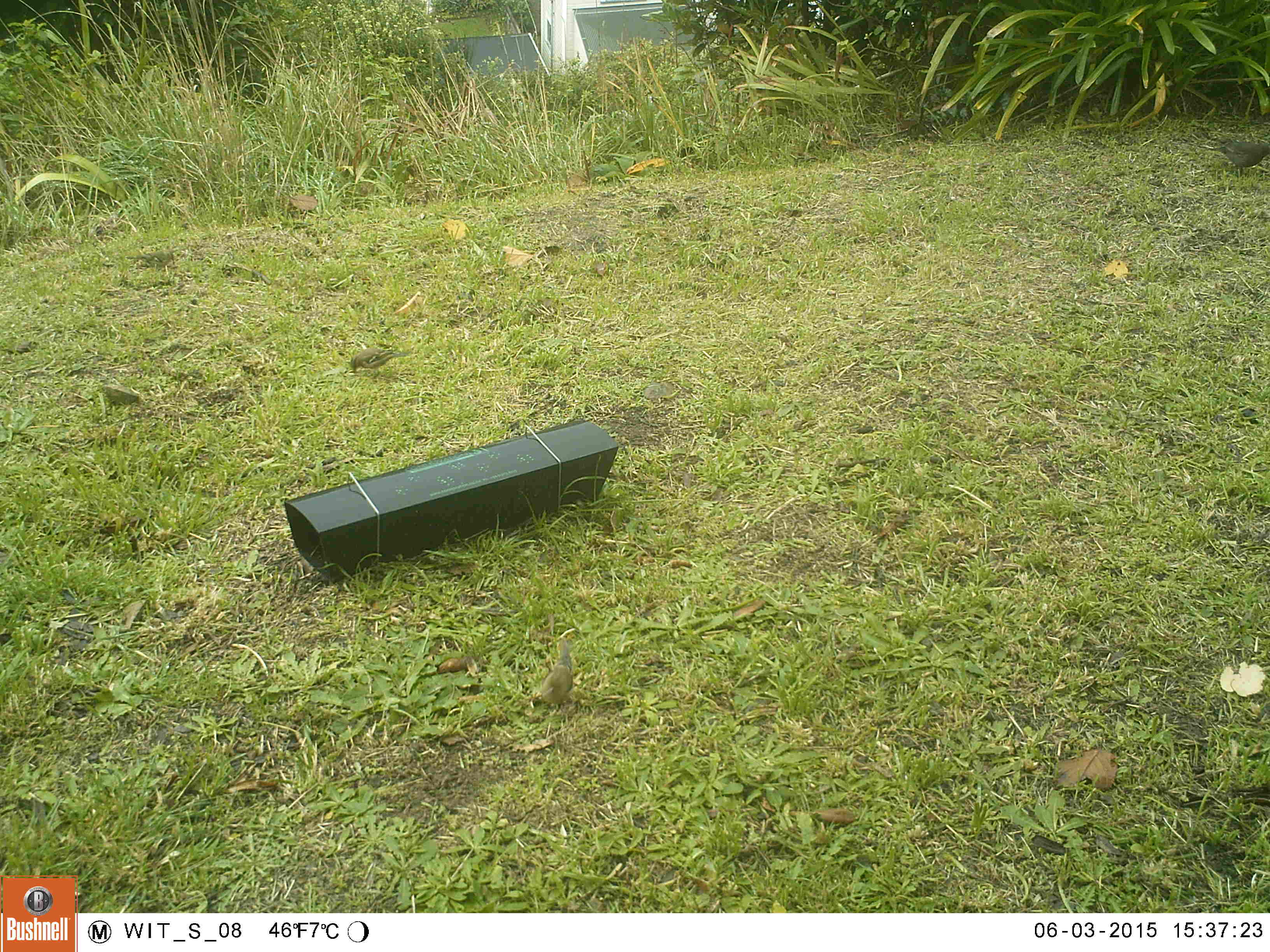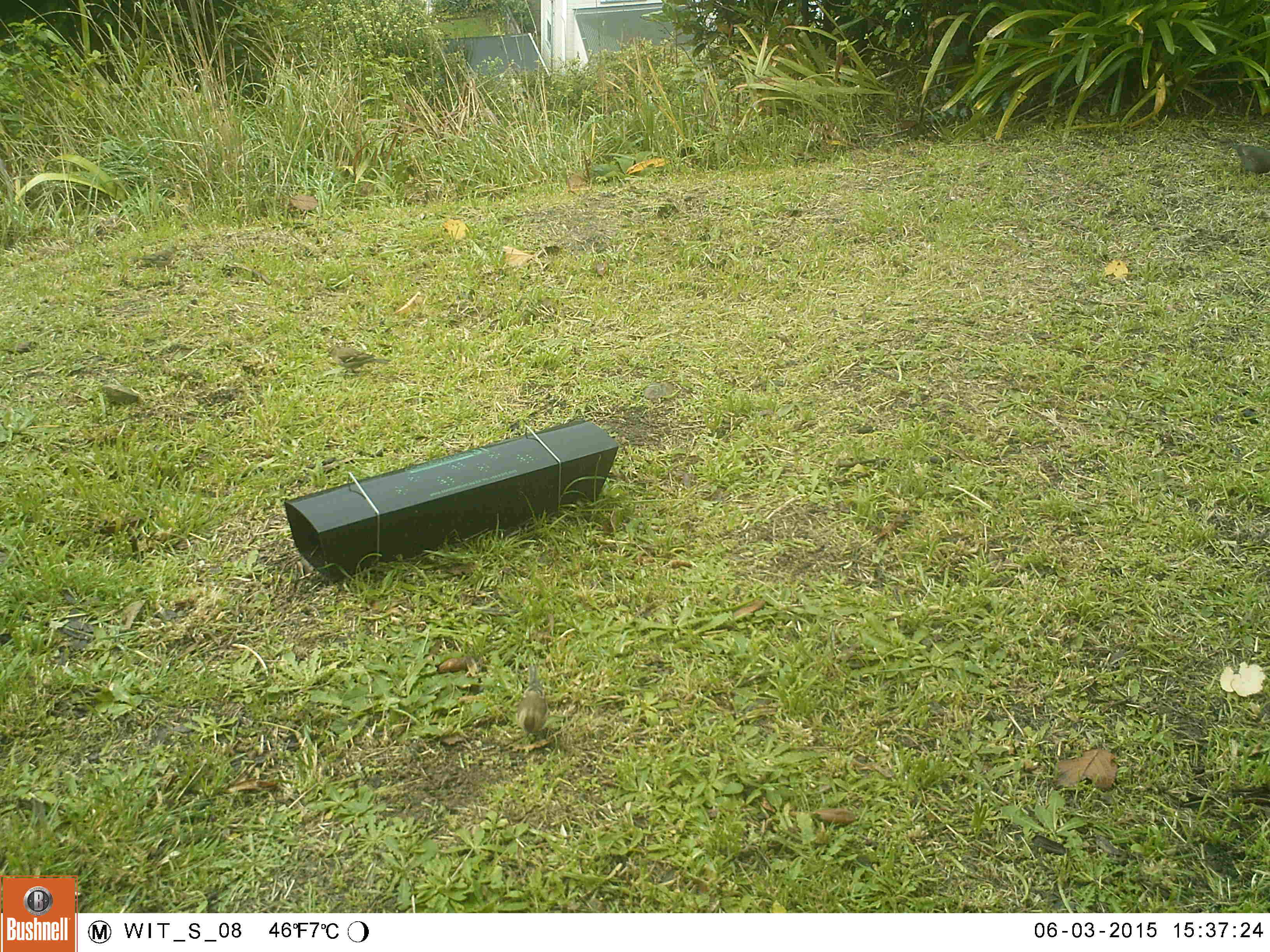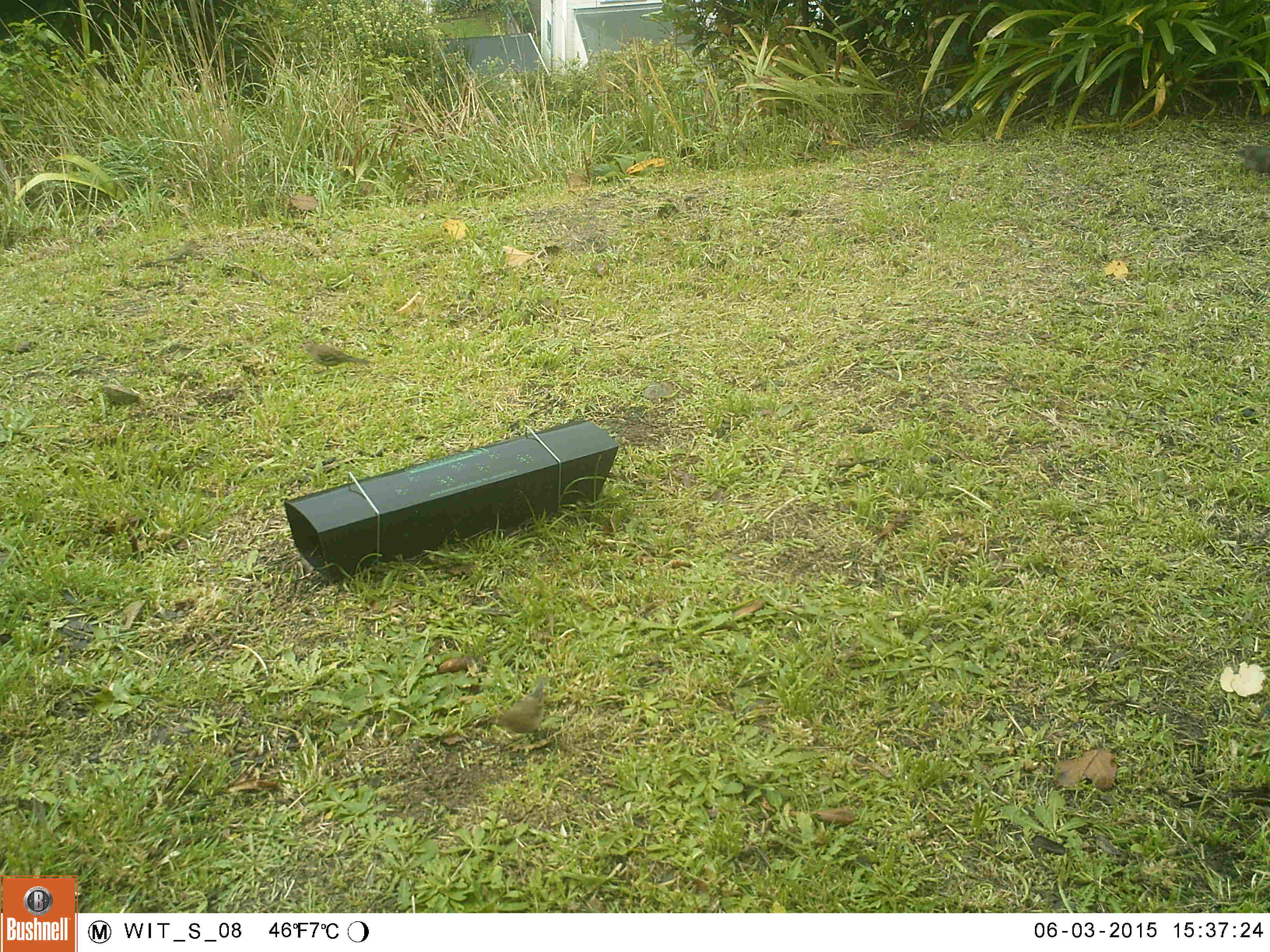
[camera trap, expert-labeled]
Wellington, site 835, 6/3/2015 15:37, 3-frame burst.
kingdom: Animalia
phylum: Chordata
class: Aves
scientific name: Aves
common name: bird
Bird (Aves).